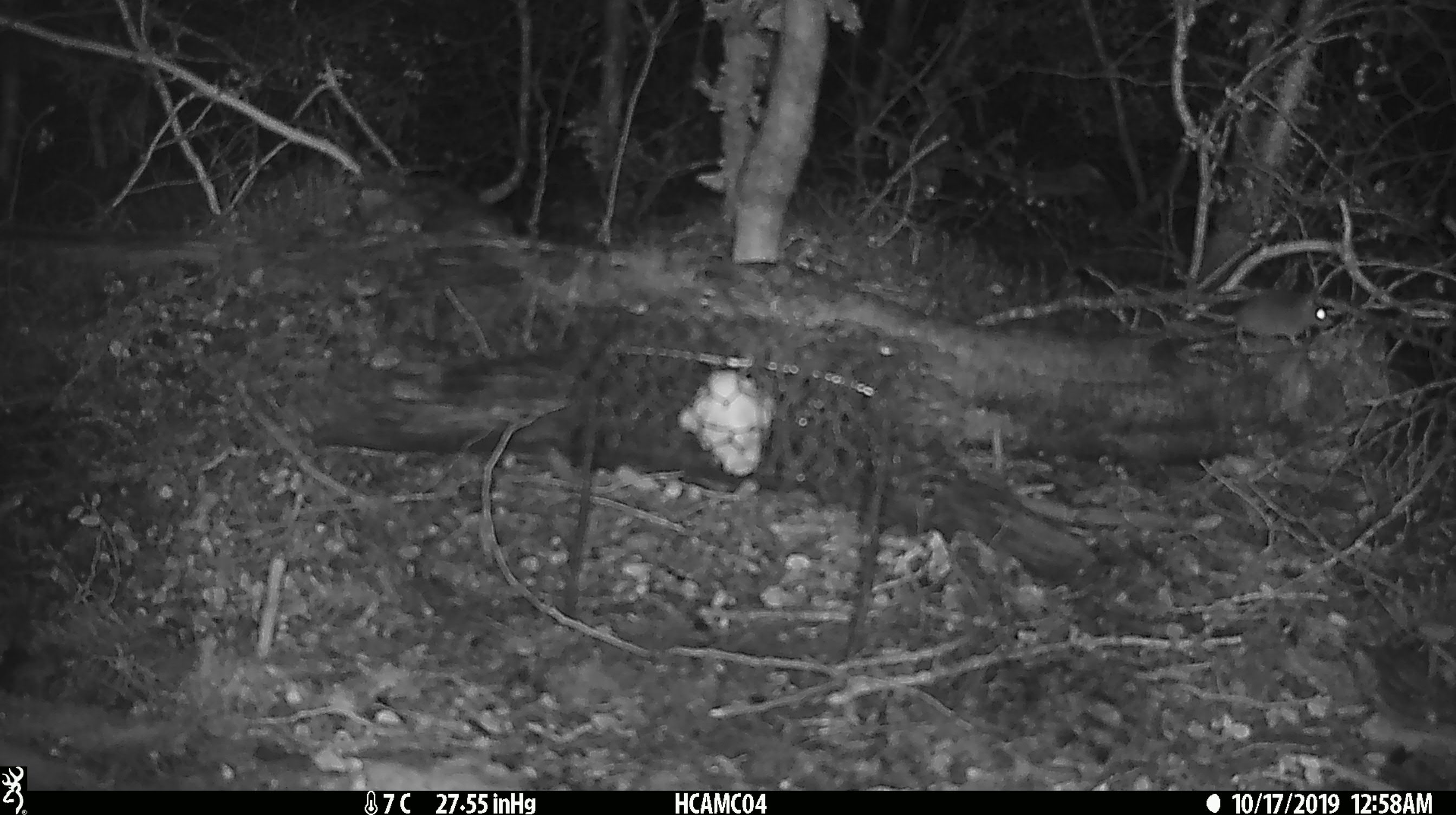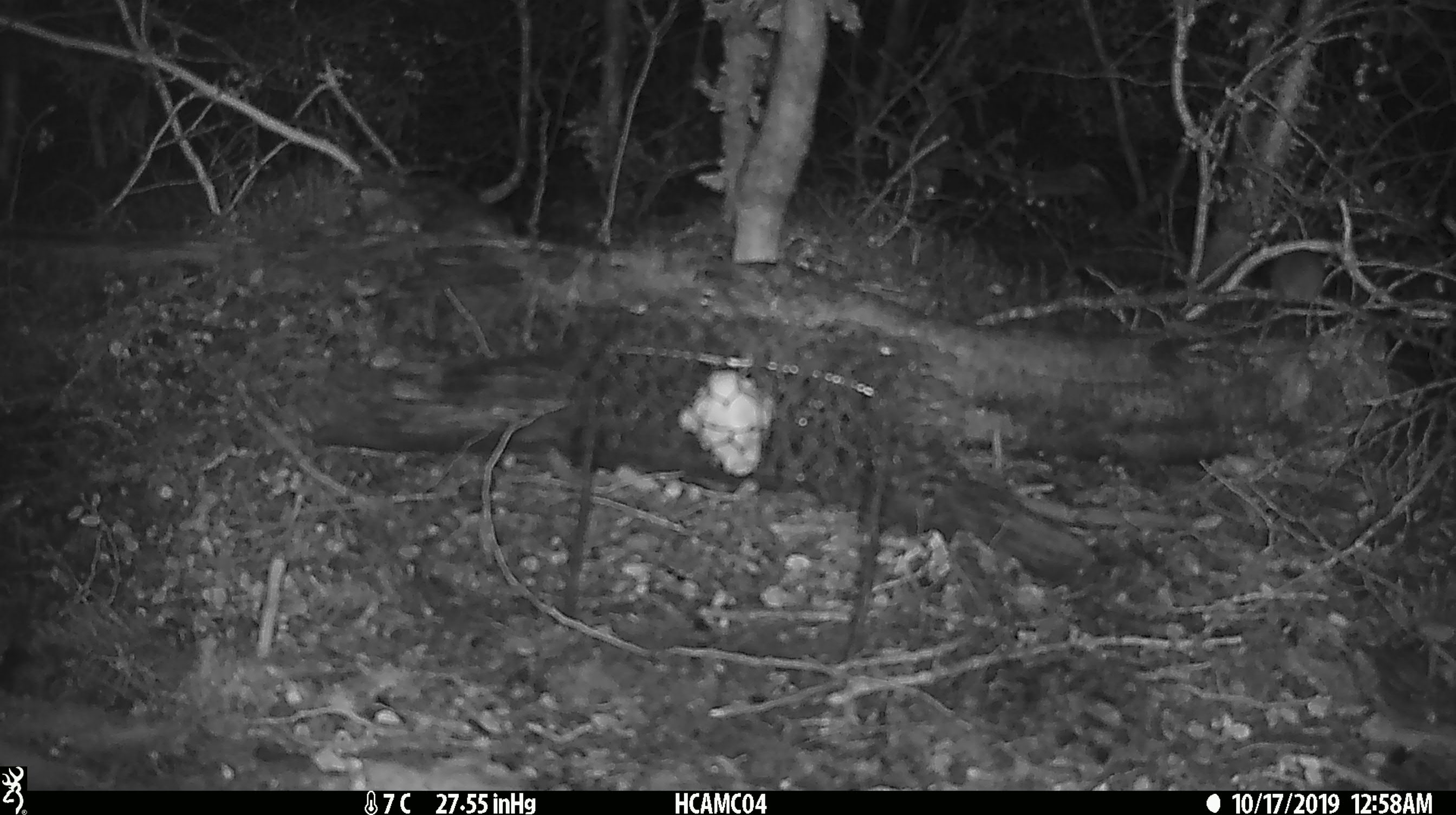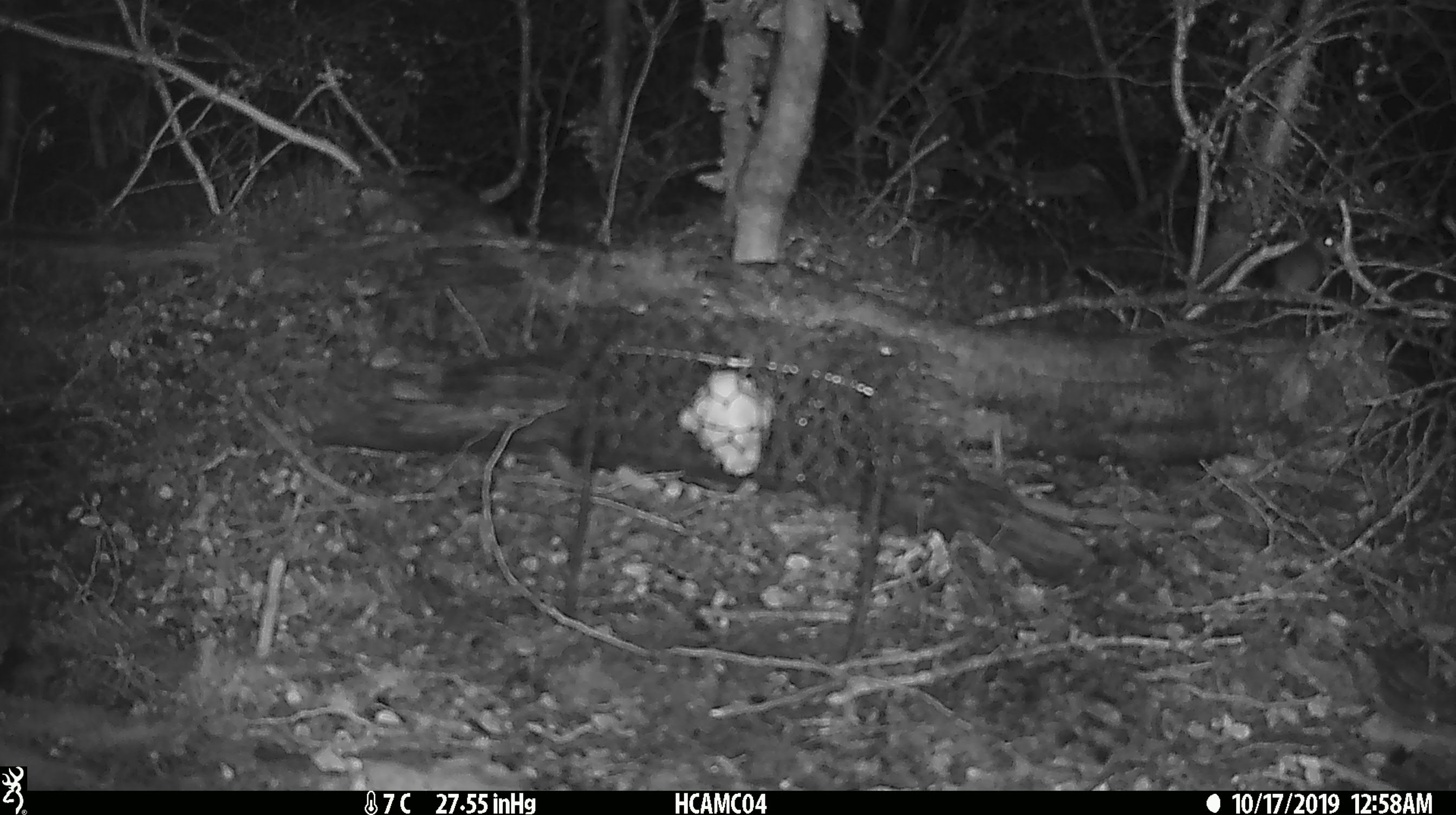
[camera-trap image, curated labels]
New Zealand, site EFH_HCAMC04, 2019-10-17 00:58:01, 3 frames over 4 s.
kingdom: Animalia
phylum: Chordata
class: Mammalia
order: Rodentia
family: Muridae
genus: Mus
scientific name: Mus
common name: mouse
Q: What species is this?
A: Mouse (Mus).